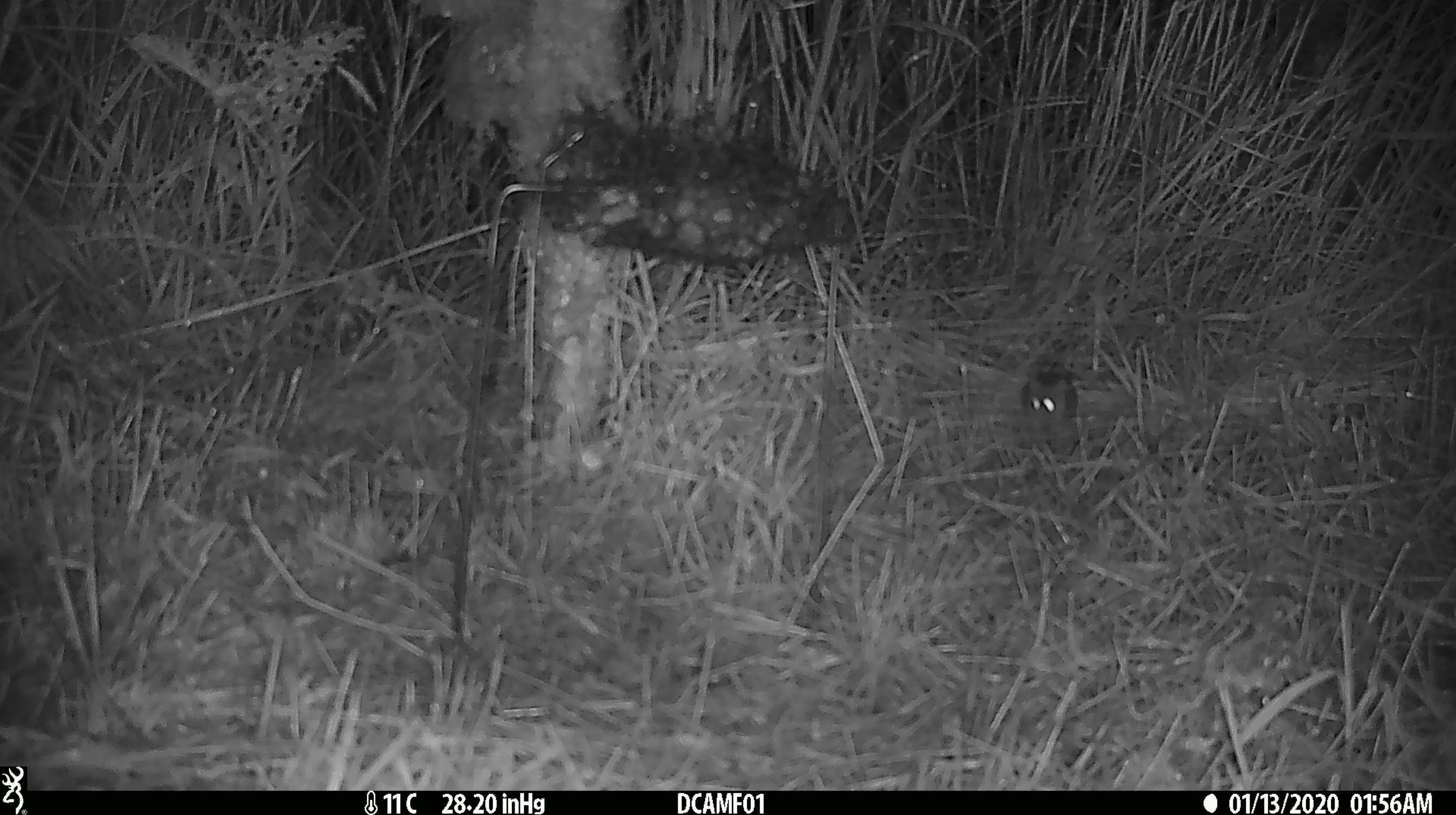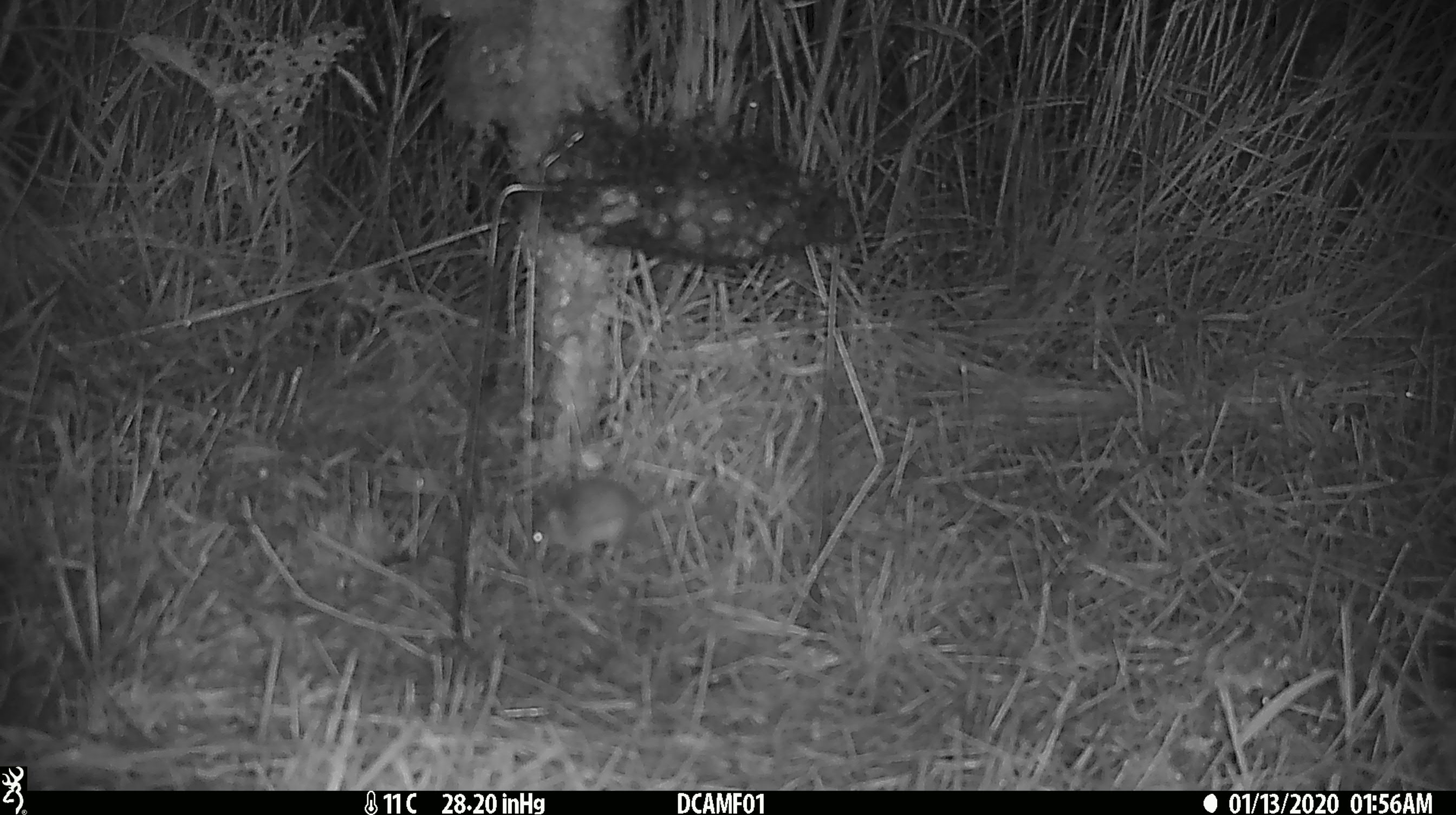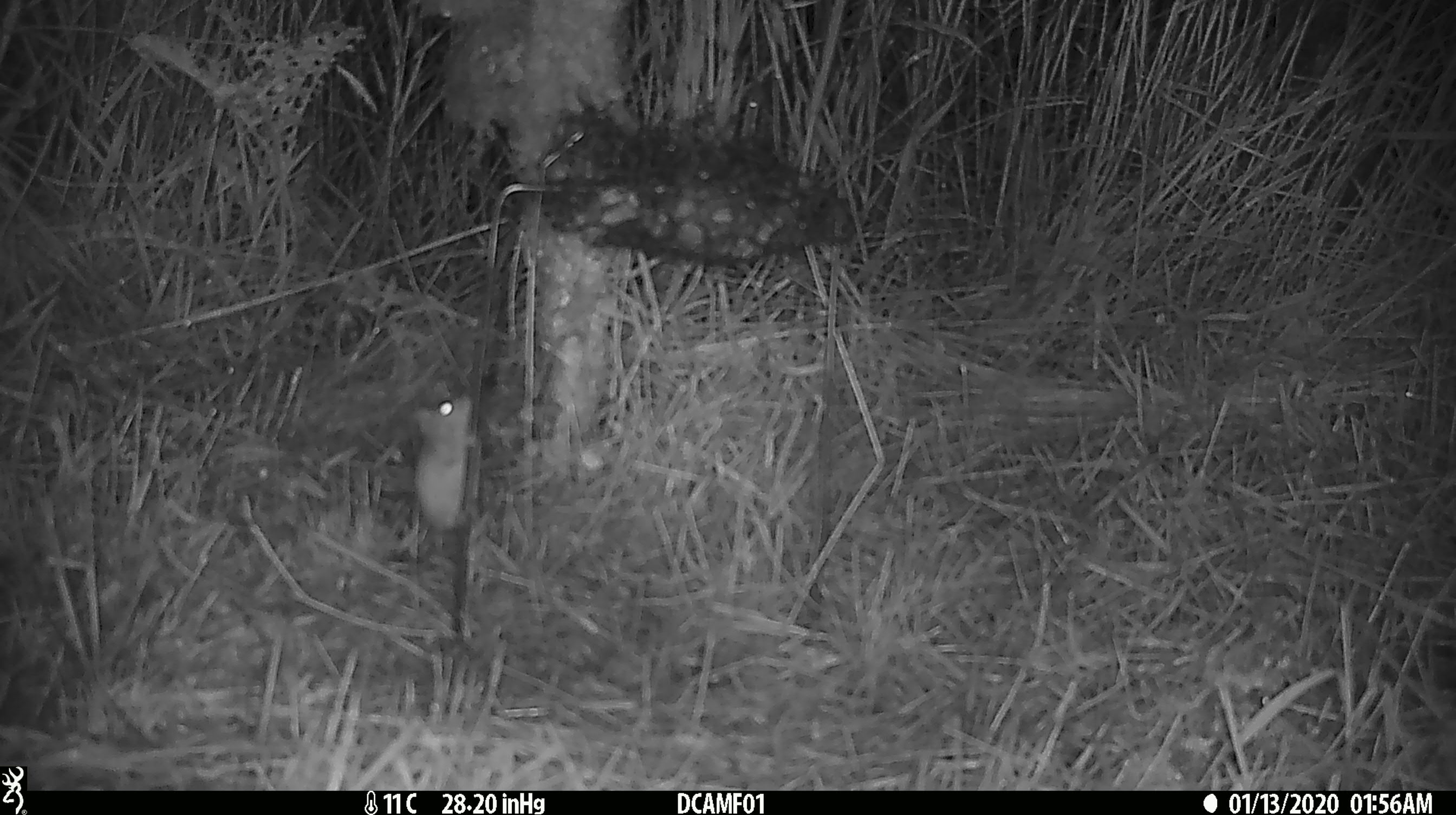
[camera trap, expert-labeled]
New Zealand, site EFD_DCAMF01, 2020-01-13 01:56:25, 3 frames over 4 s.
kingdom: Animalia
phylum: Chordata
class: Mammalia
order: Rodentia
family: Muridae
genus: Mus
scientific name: Mus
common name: mouse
Mouse (Mus).